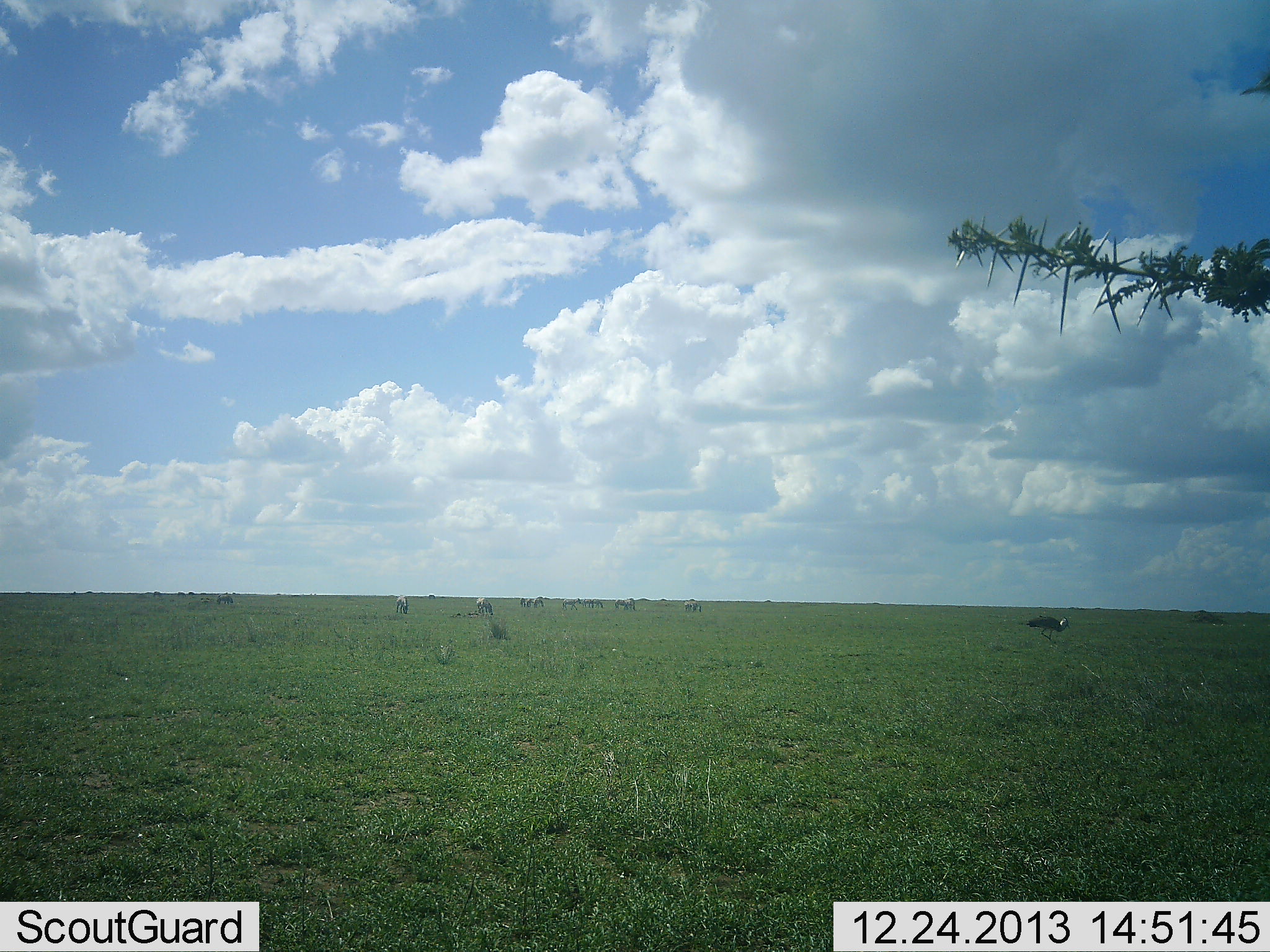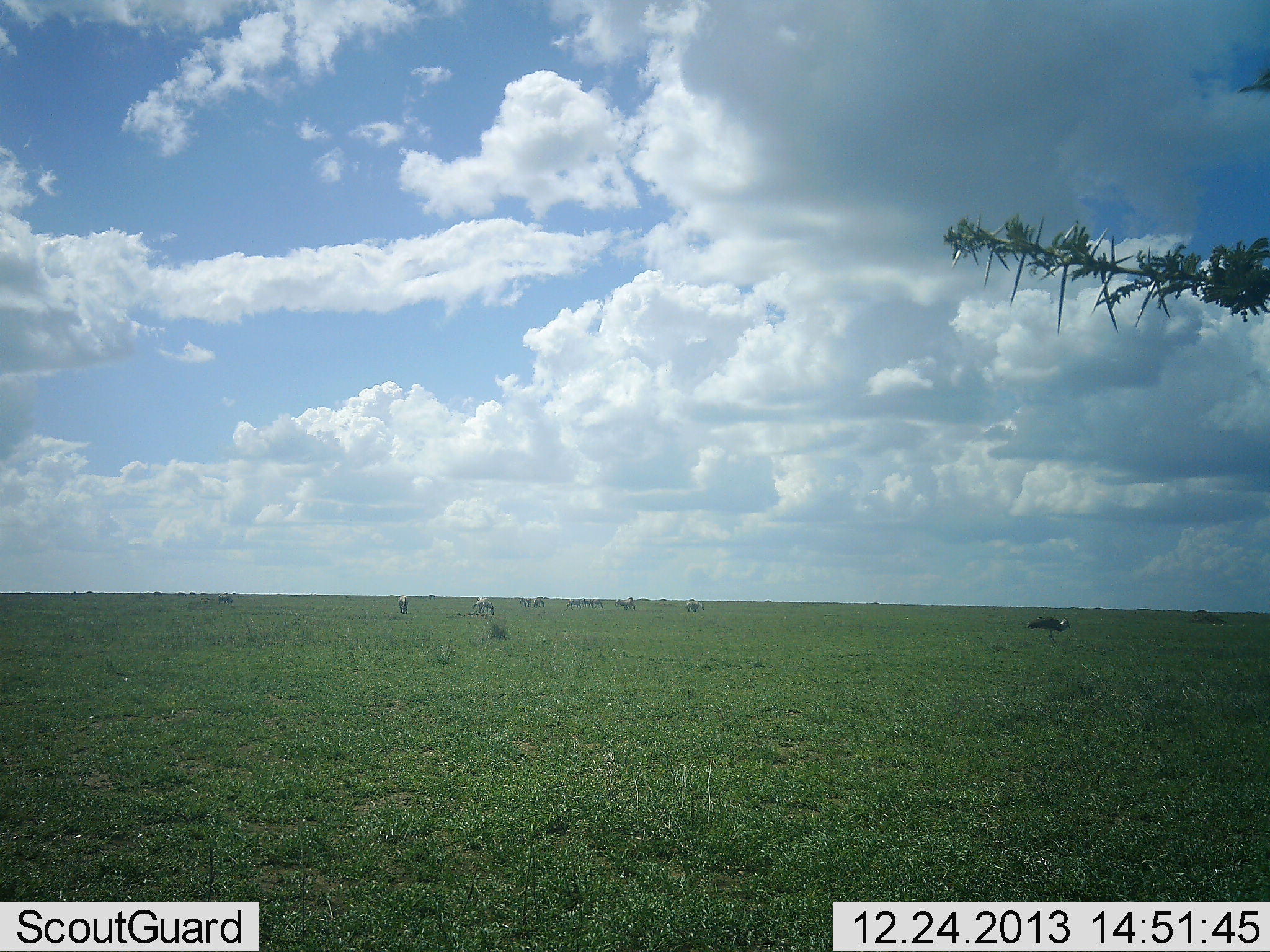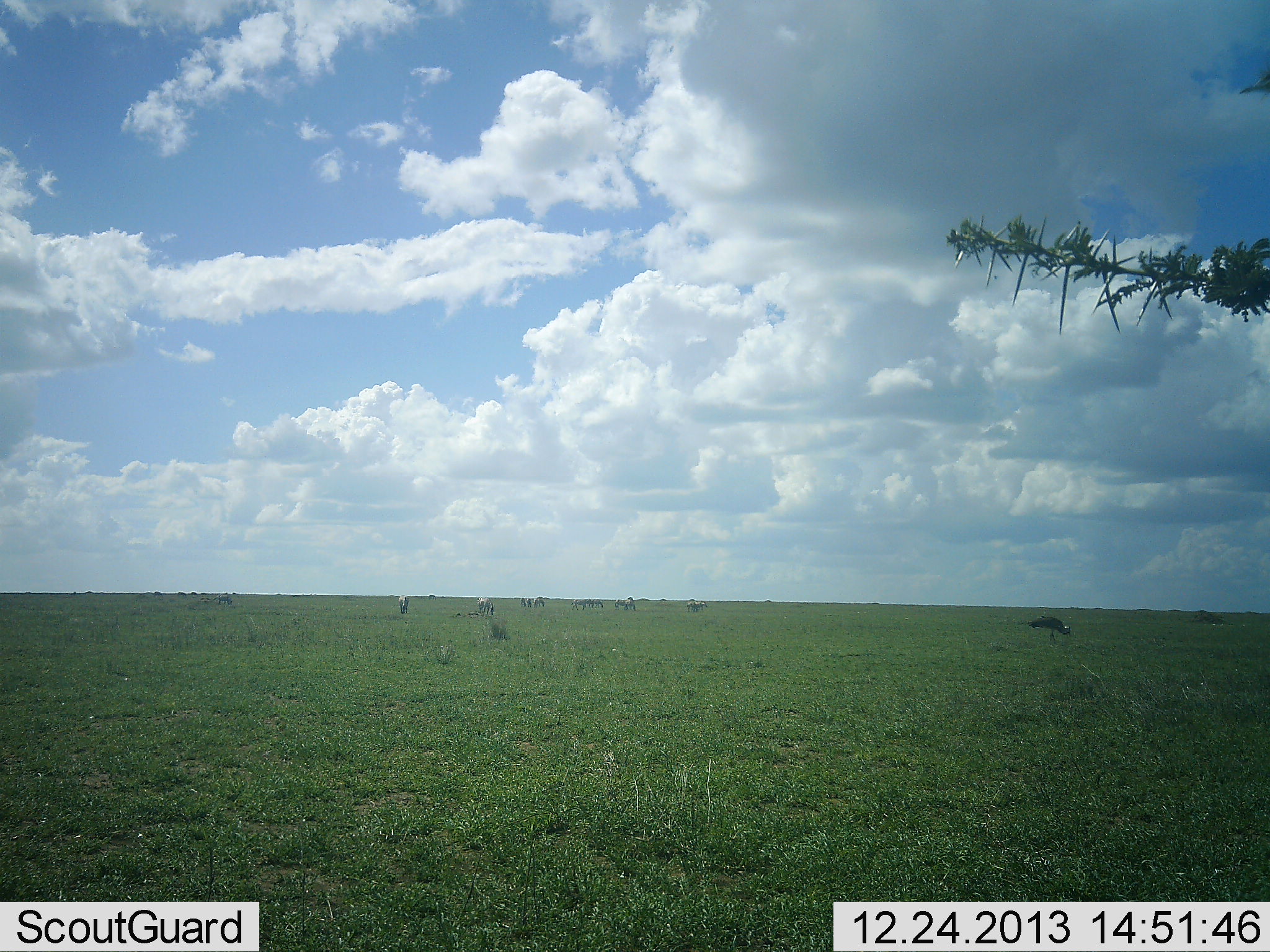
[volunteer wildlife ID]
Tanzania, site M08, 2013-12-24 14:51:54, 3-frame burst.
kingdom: Animalia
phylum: Chordata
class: Aves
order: Struthioniformes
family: Struthionidae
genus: Struthio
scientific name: Struthio camelus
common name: ostrich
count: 1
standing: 62%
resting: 0%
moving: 0%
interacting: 0%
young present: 0%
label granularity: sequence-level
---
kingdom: Animalia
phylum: Chordata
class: Mammalia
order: Perissodactyla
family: Equidae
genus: Equus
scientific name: Equus quagga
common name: plains zebra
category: zebra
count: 11-50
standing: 33%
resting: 0%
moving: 11%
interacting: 0%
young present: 0%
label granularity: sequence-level